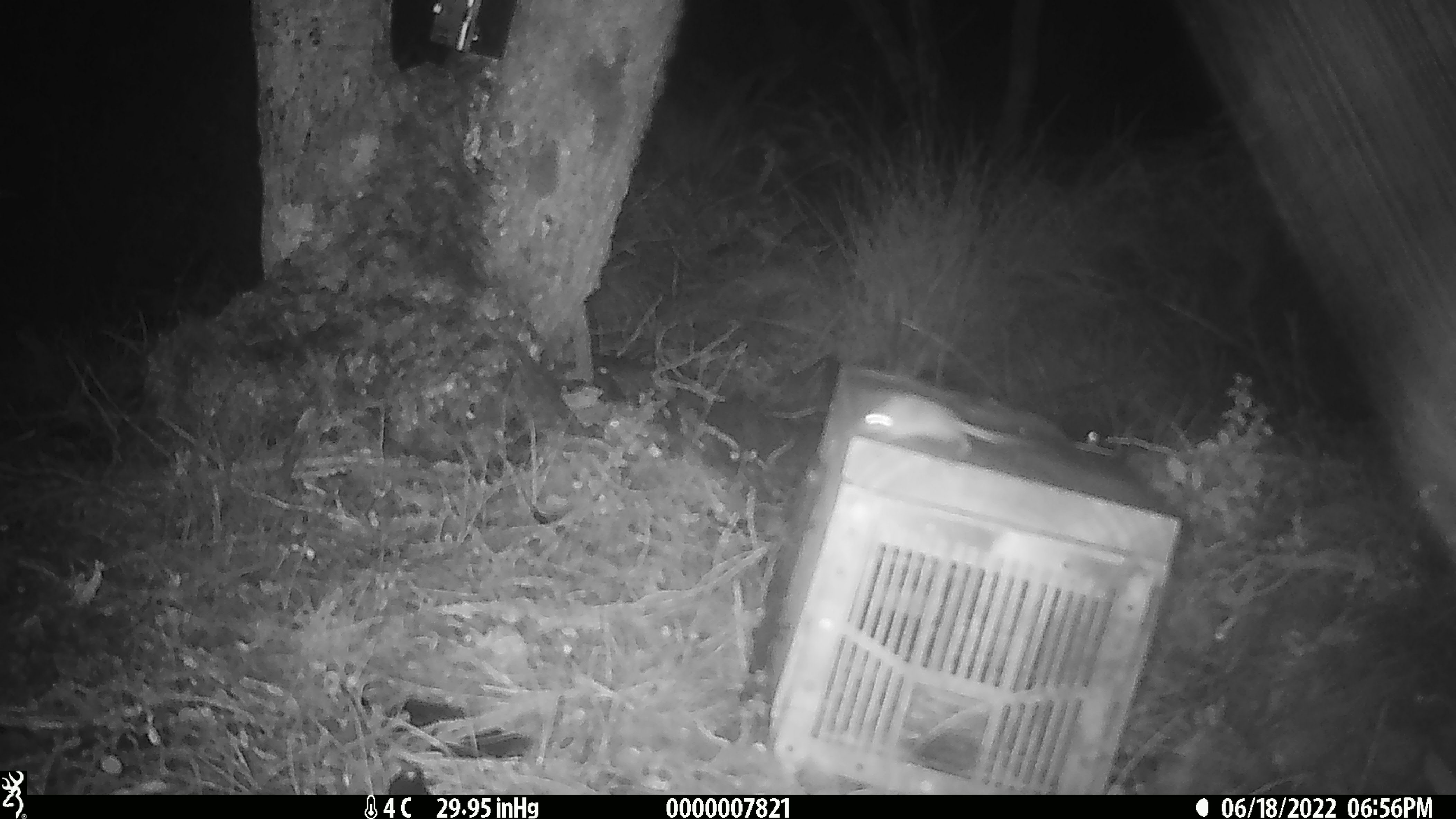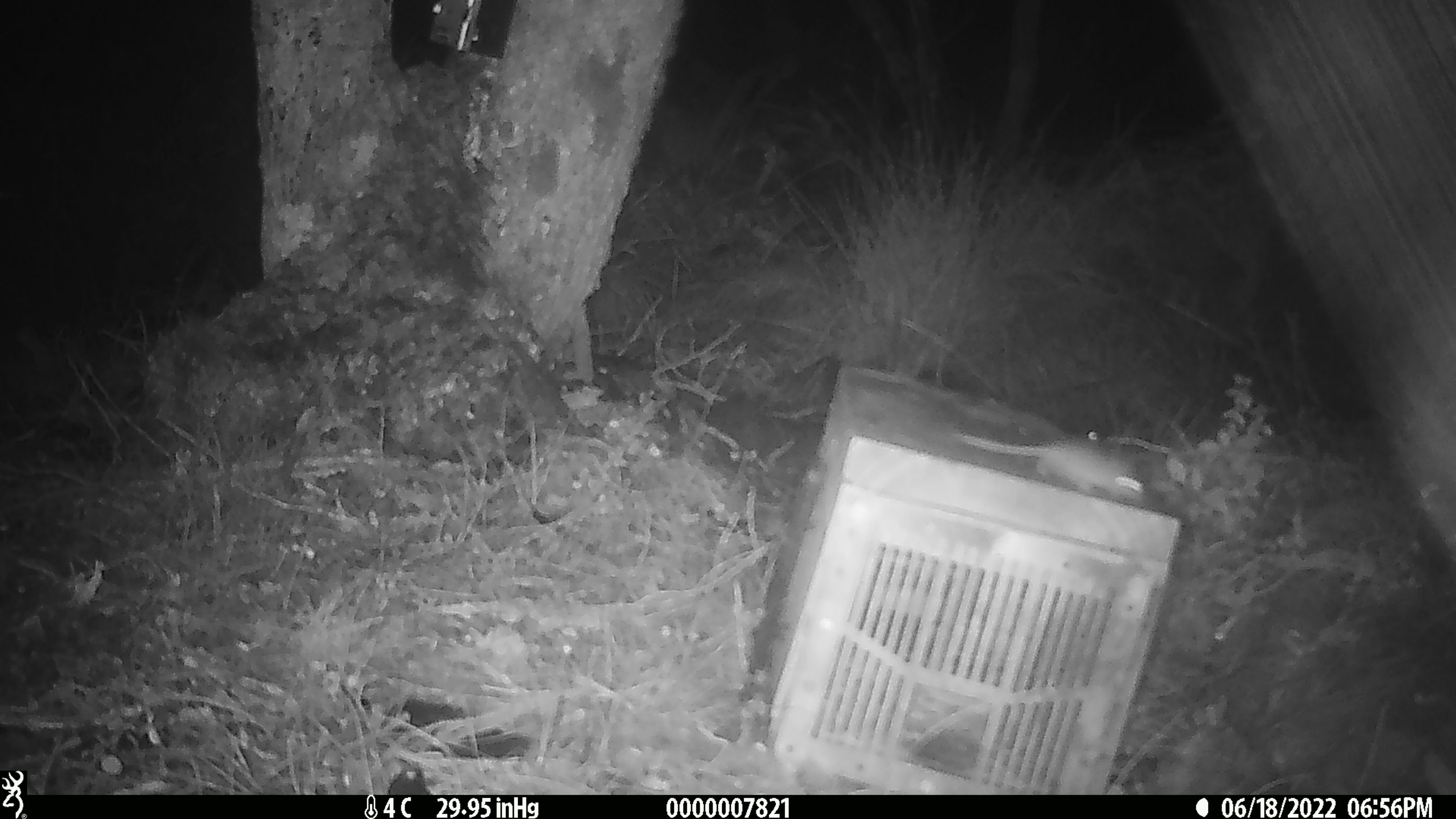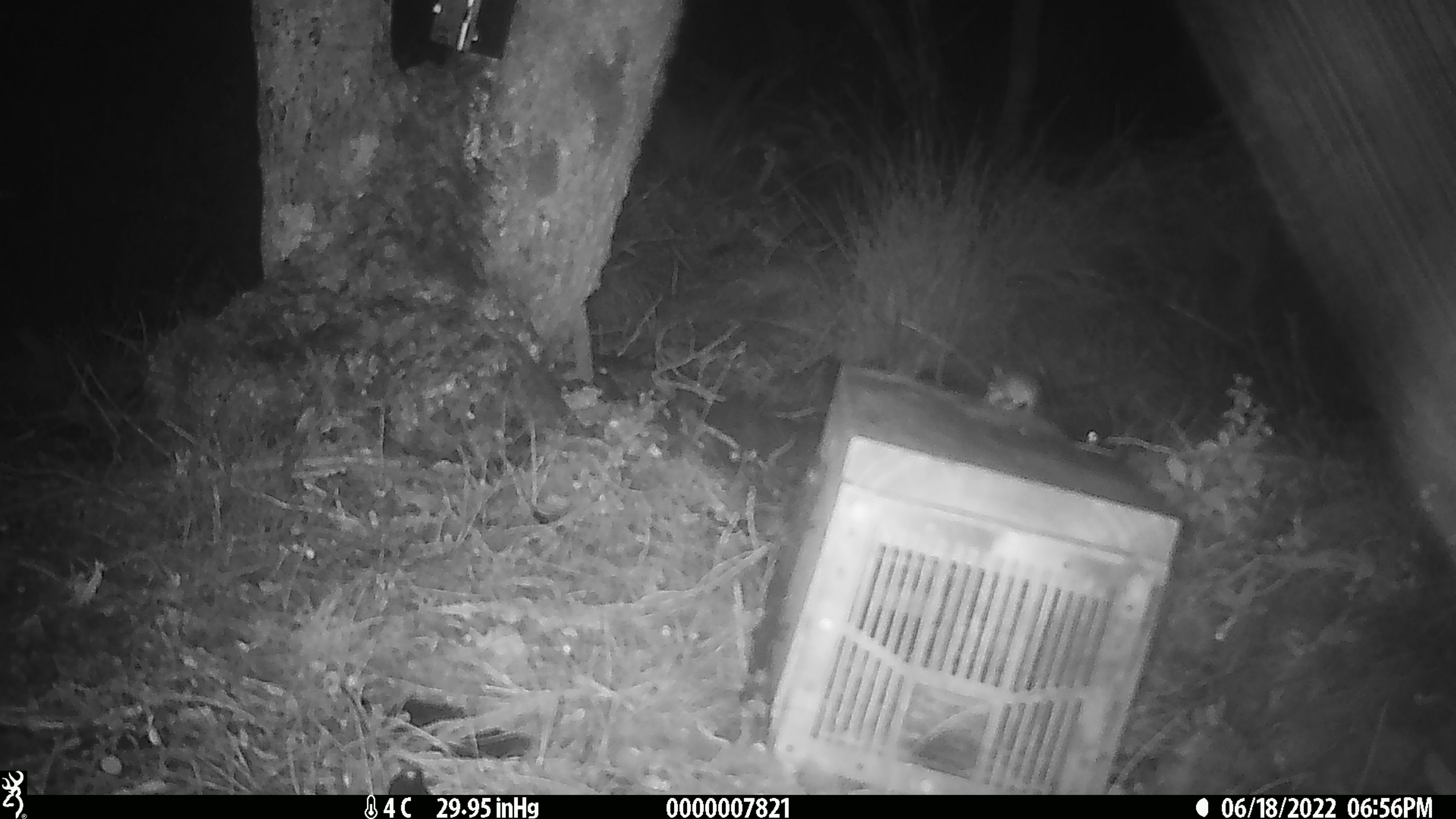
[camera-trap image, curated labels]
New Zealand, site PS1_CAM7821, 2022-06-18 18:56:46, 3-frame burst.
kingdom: Animalia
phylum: Chordata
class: Mammalia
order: Rodentia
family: Muridae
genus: Mus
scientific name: Mus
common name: mouse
Mouse (Mus).